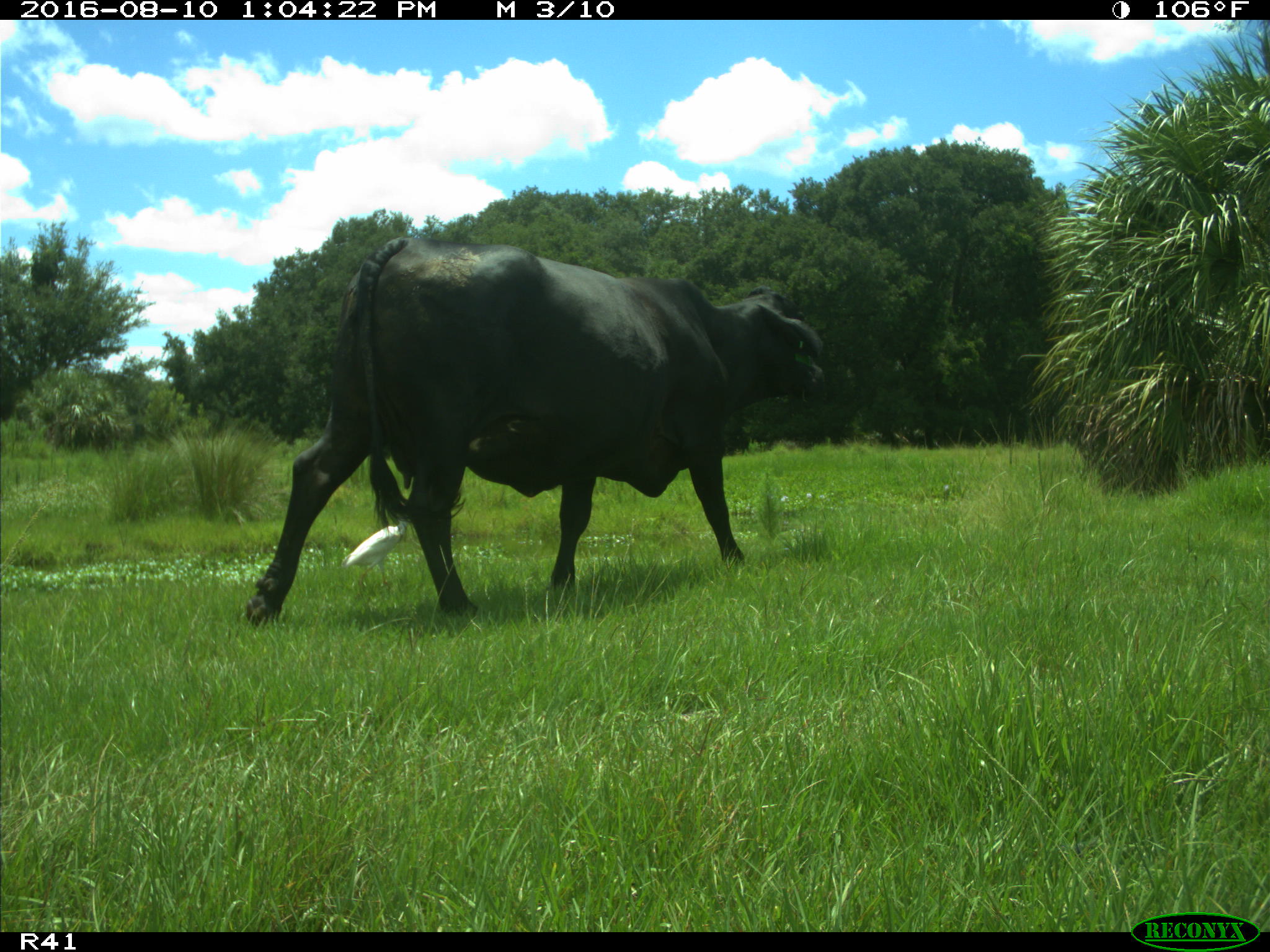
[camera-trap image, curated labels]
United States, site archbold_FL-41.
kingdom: Animalia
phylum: Chordata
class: Mammalia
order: Artiodactyla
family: Bovidae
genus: Bos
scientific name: Bos taurus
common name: domestic cow